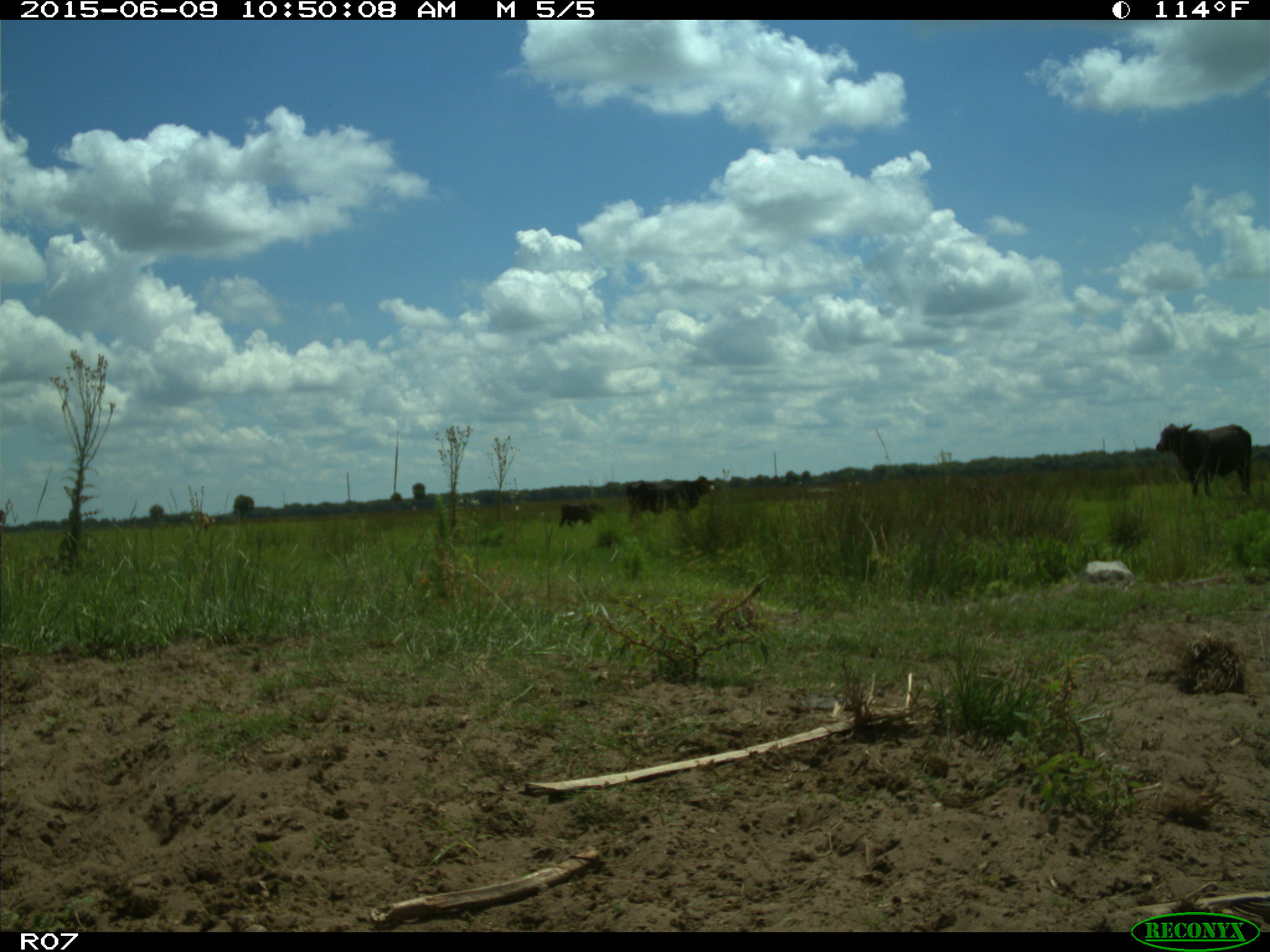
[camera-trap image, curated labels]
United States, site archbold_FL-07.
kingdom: Animalia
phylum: Chordata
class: Mammalia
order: Artiodactyla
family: Bovidae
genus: Bos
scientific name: Bos taurus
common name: domestic cow